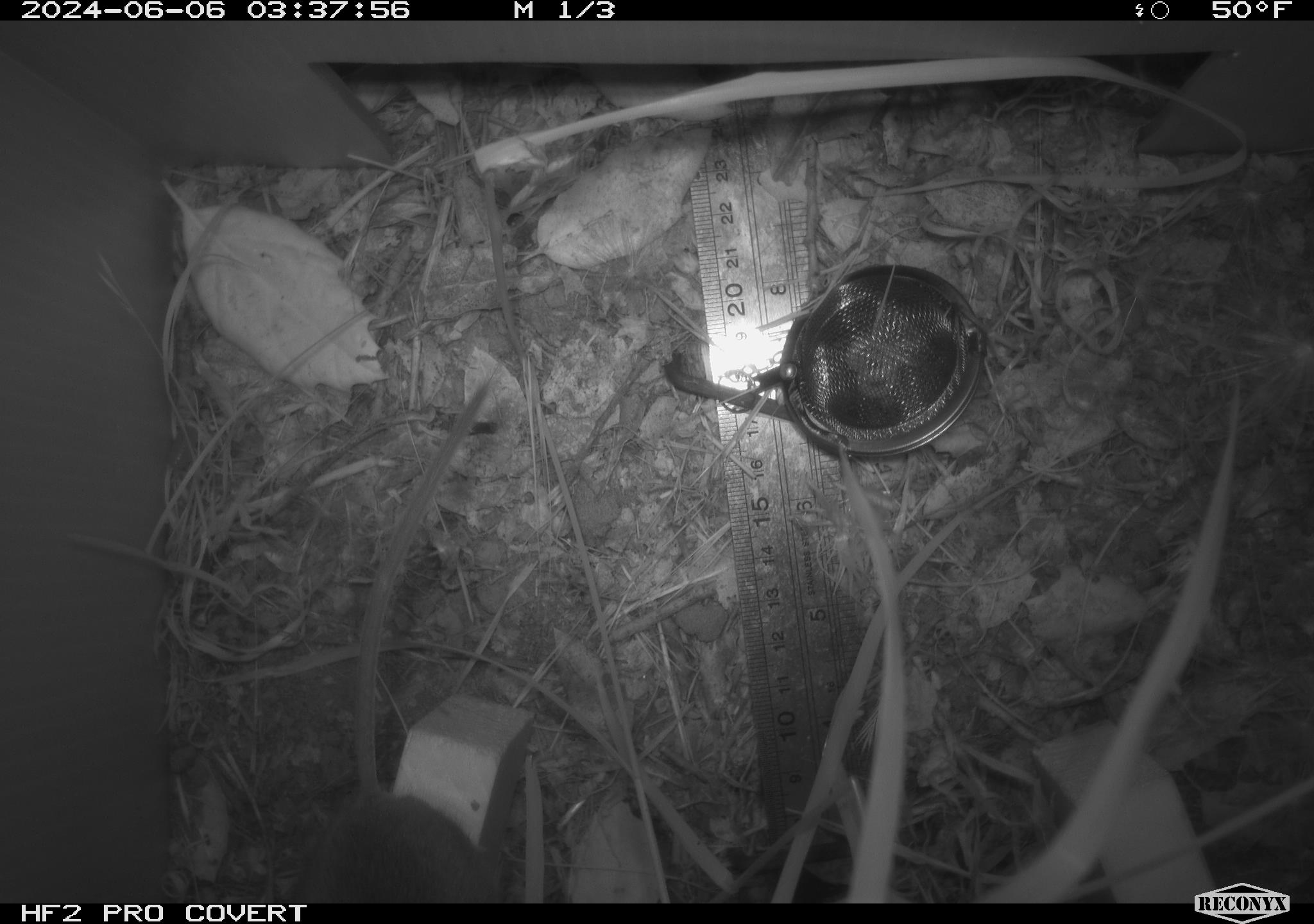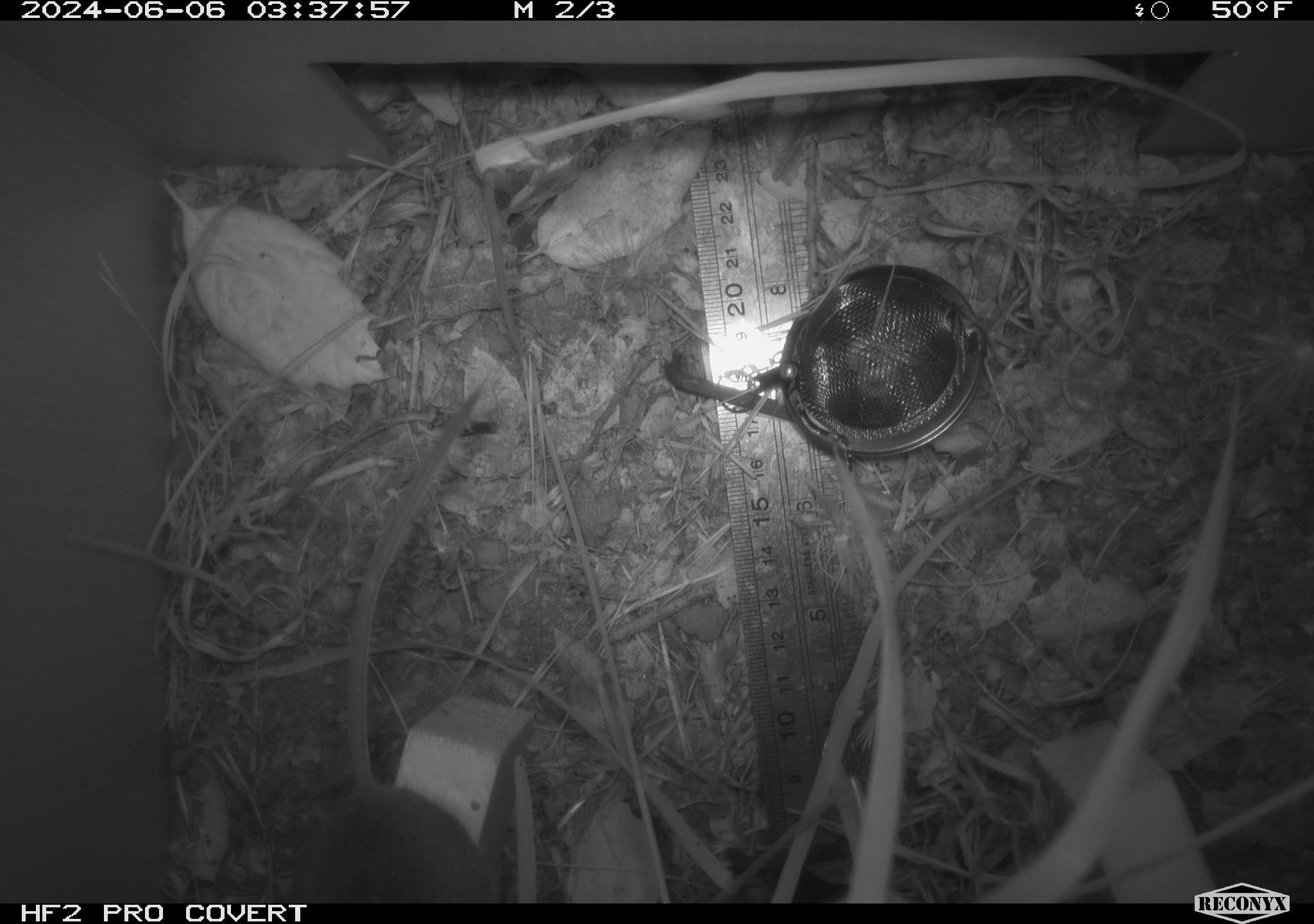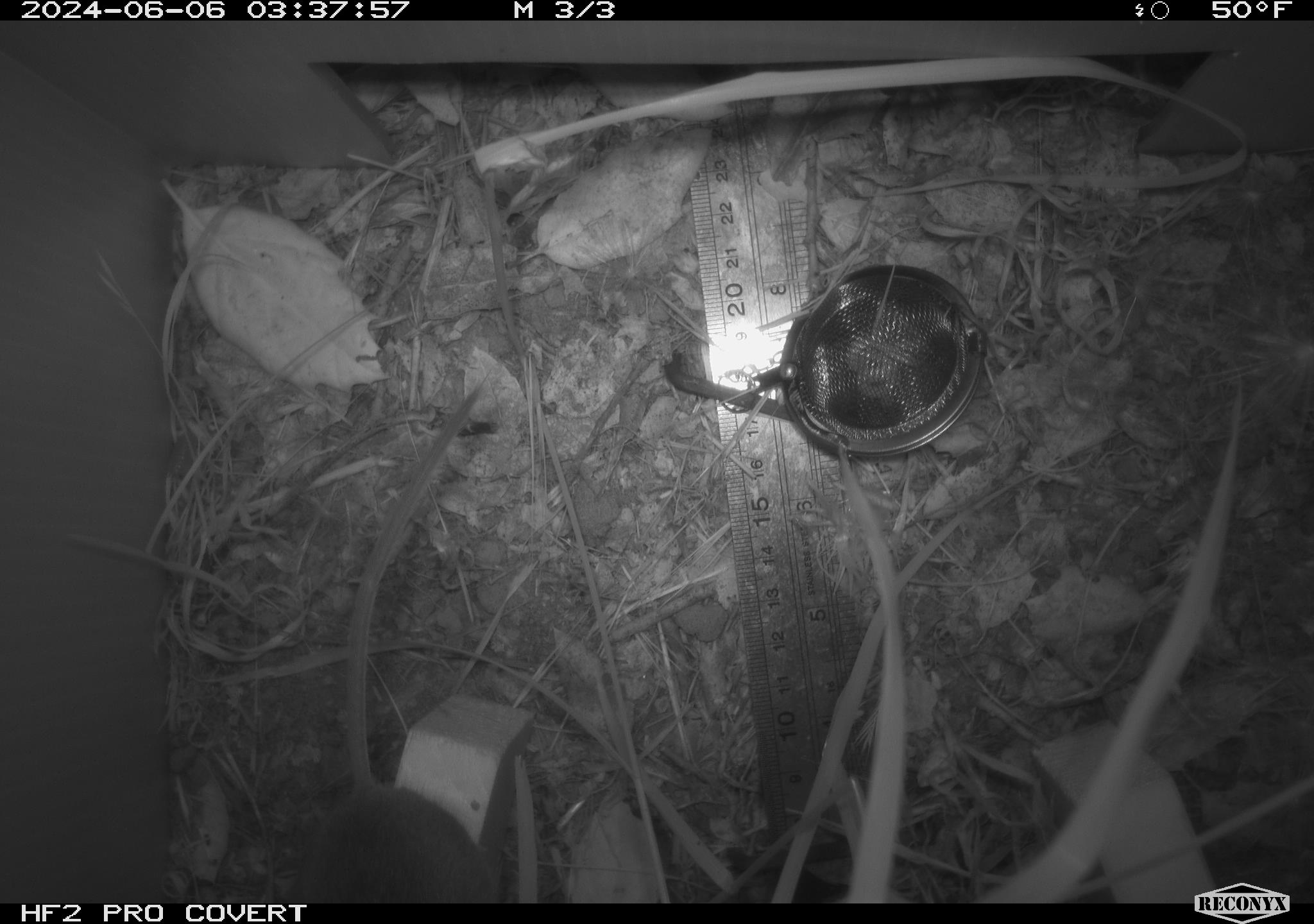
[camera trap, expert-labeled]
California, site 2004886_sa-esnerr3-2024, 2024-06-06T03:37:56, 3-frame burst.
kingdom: Animalia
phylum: Chordata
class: Mammalia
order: Rodentia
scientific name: Rodentia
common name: rodent